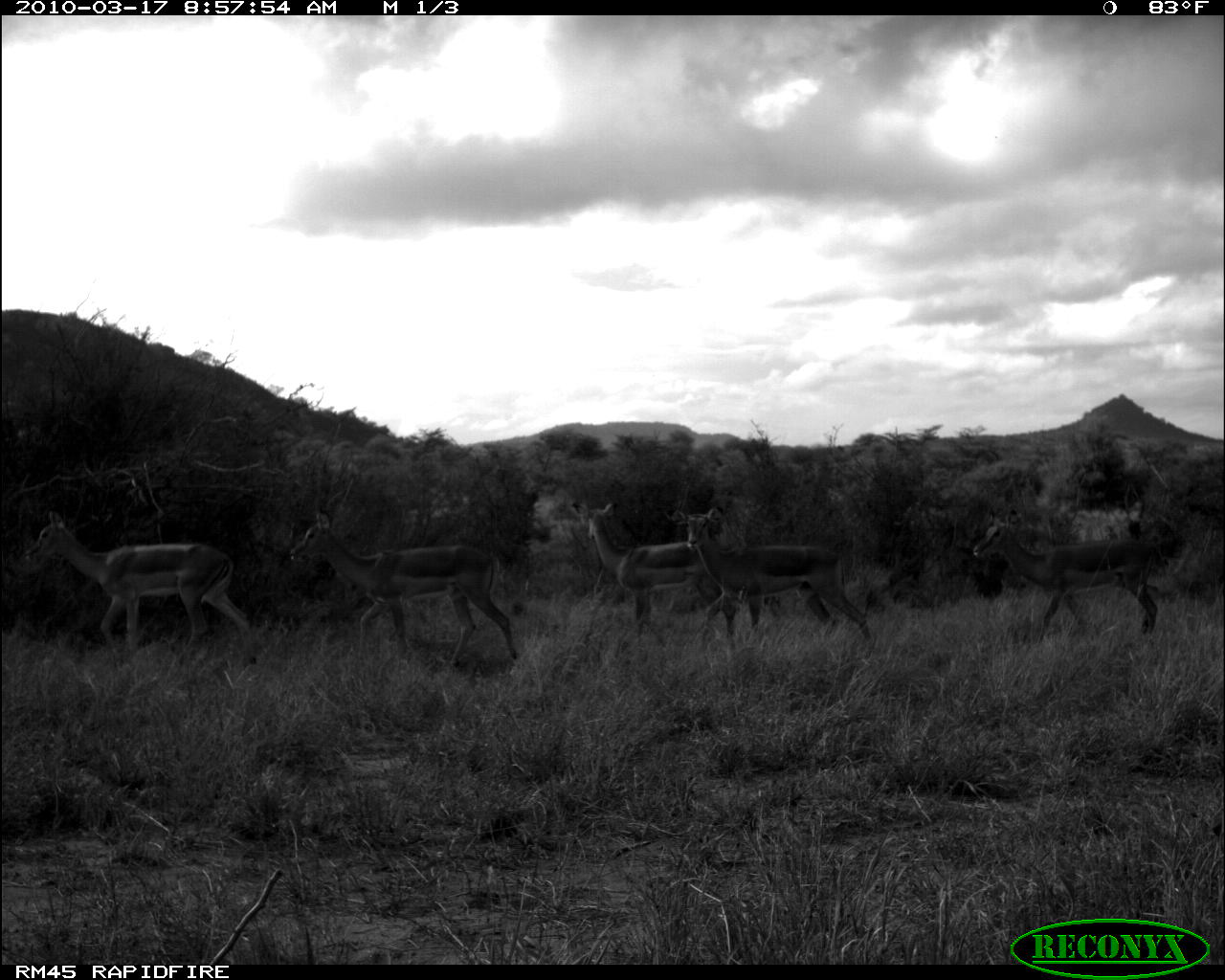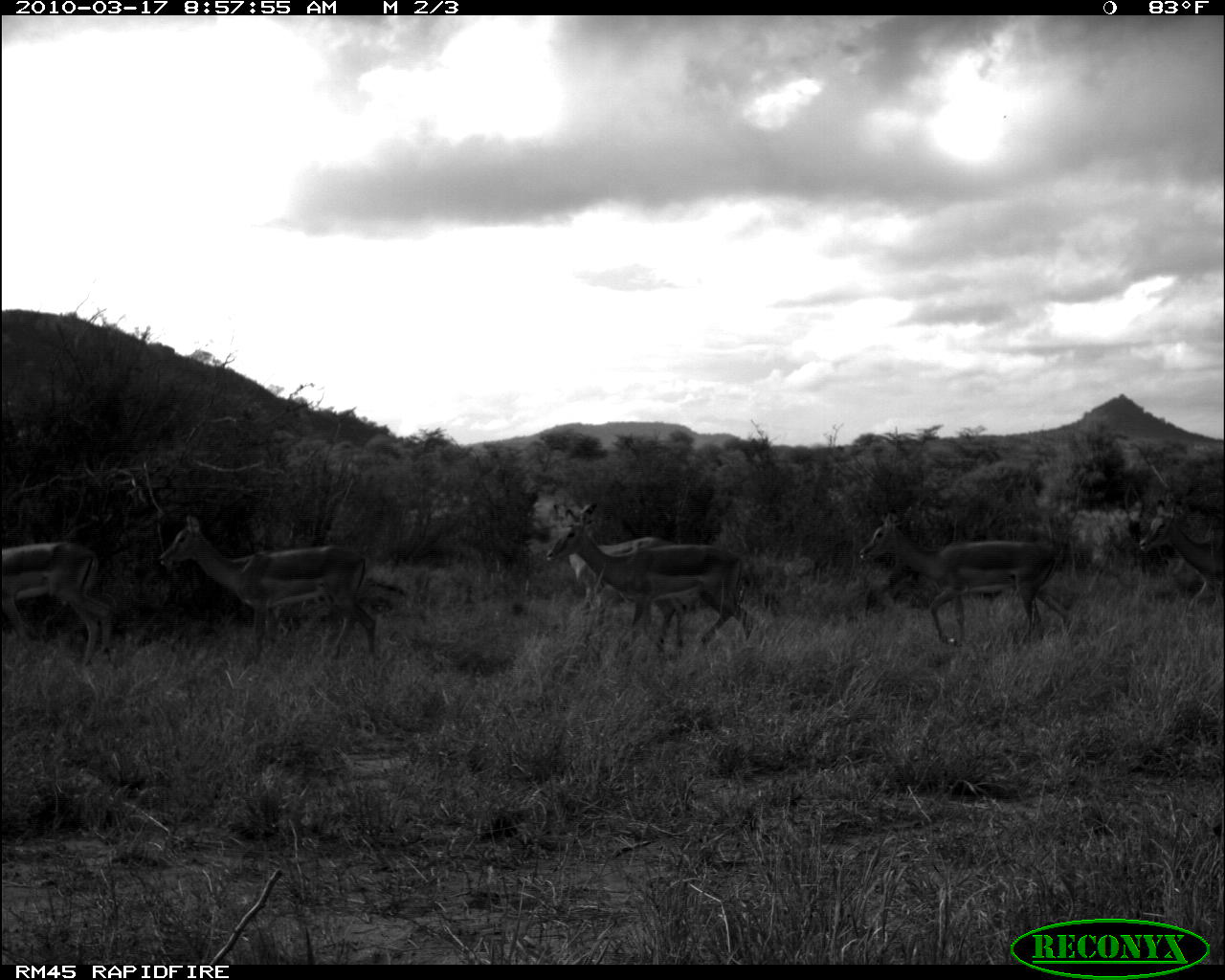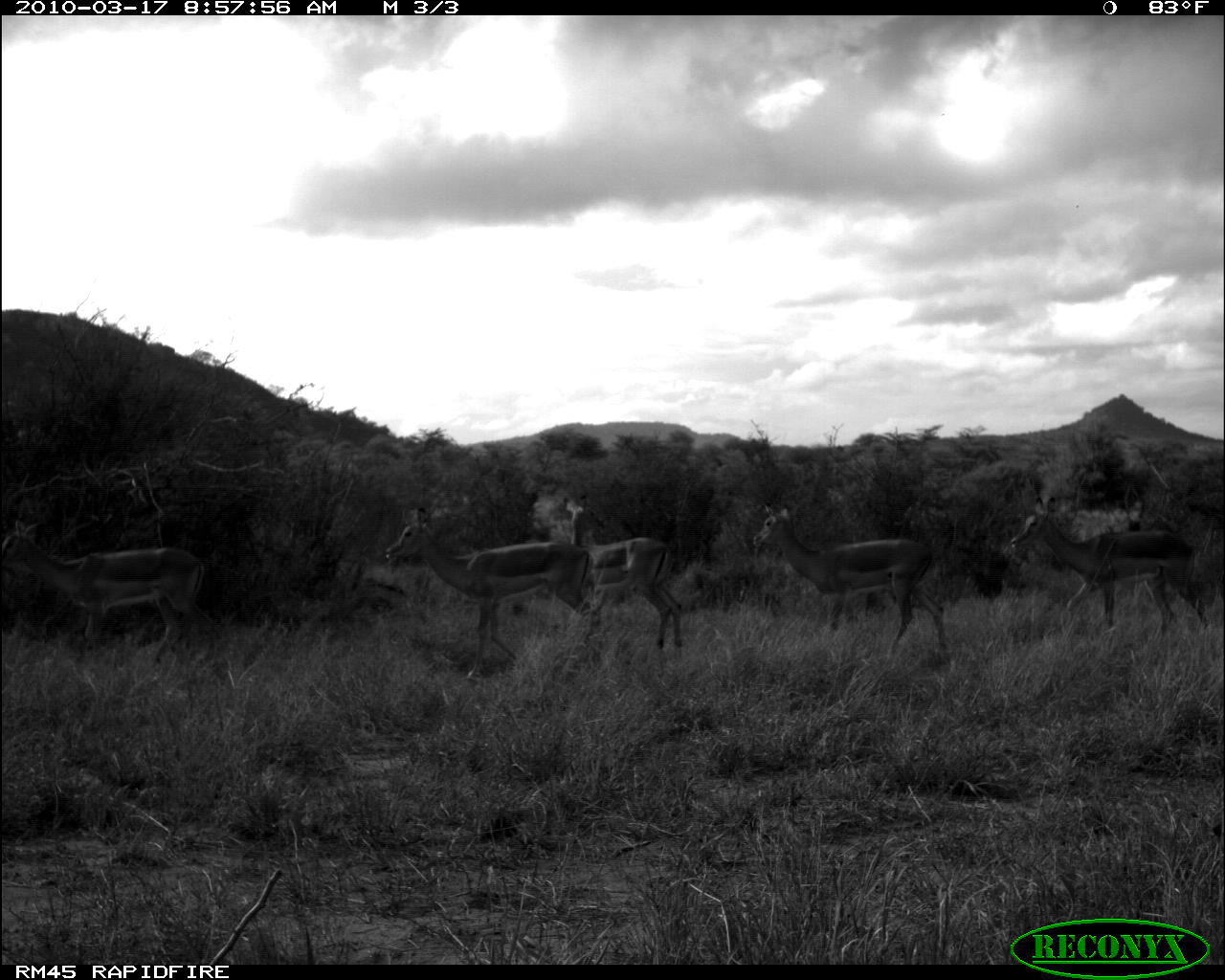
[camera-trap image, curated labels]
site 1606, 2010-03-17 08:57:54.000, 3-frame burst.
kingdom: Animalia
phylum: Chordata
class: Mammalia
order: Artiodactyla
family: Bovidae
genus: Aepyceros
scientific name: Aepyceros melampus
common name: impala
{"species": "Aepyceros melampus (impala)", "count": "5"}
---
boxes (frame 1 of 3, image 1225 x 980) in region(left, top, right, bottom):
aepyceros melampus: region(23, 510, 257, 662); region(290, 513, 516, 662); region(570, 501, 780, 639); region(670, 507, 870, 645); region(974, 510, 1159, 638)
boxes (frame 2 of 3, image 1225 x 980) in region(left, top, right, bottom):
aepyceros melampus: region(158, 515, 376, 660); region(860, 508, 1070, 644); region(548, 503, 754, 638); region(553, 510, 685, 651); region(0, 544, 110, 657); region(1140, 498, 1225, 611)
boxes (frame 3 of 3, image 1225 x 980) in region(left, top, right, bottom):
aepyceros melampus: region(386, 506, 601, 676); region(0, 520, 219, 662); region(752, 505, 944, 653); region(1008, 497, 1209, 629); region(554, 497, 685, 647)